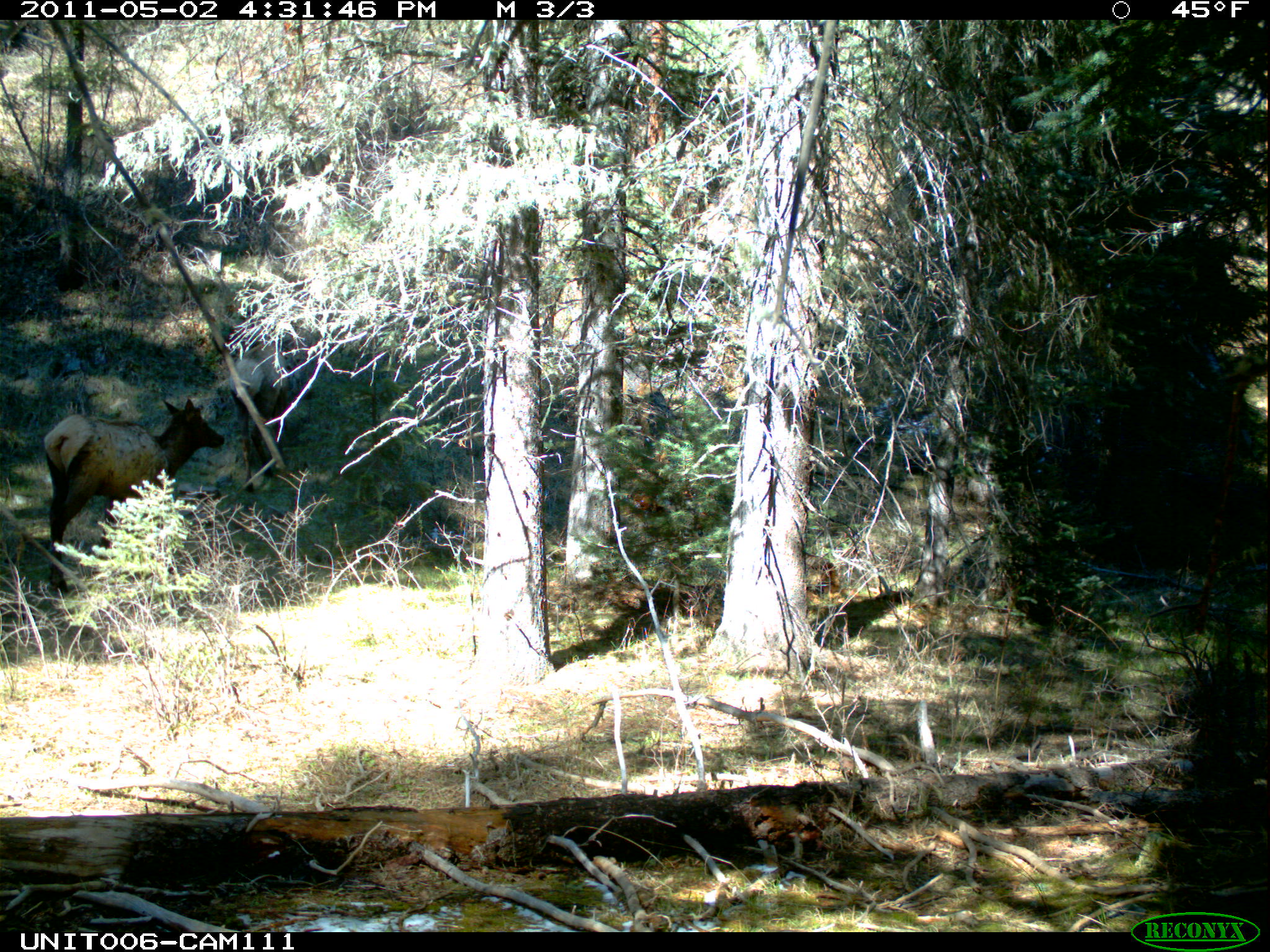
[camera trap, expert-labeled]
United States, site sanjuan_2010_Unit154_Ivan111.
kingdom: Animalia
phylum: Chordata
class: Mammalia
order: Artiodactyla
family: Cervidae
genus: Cervus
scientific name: Cervus elaphus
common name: red deer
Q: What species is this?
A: Cervus elaphus (red deer).